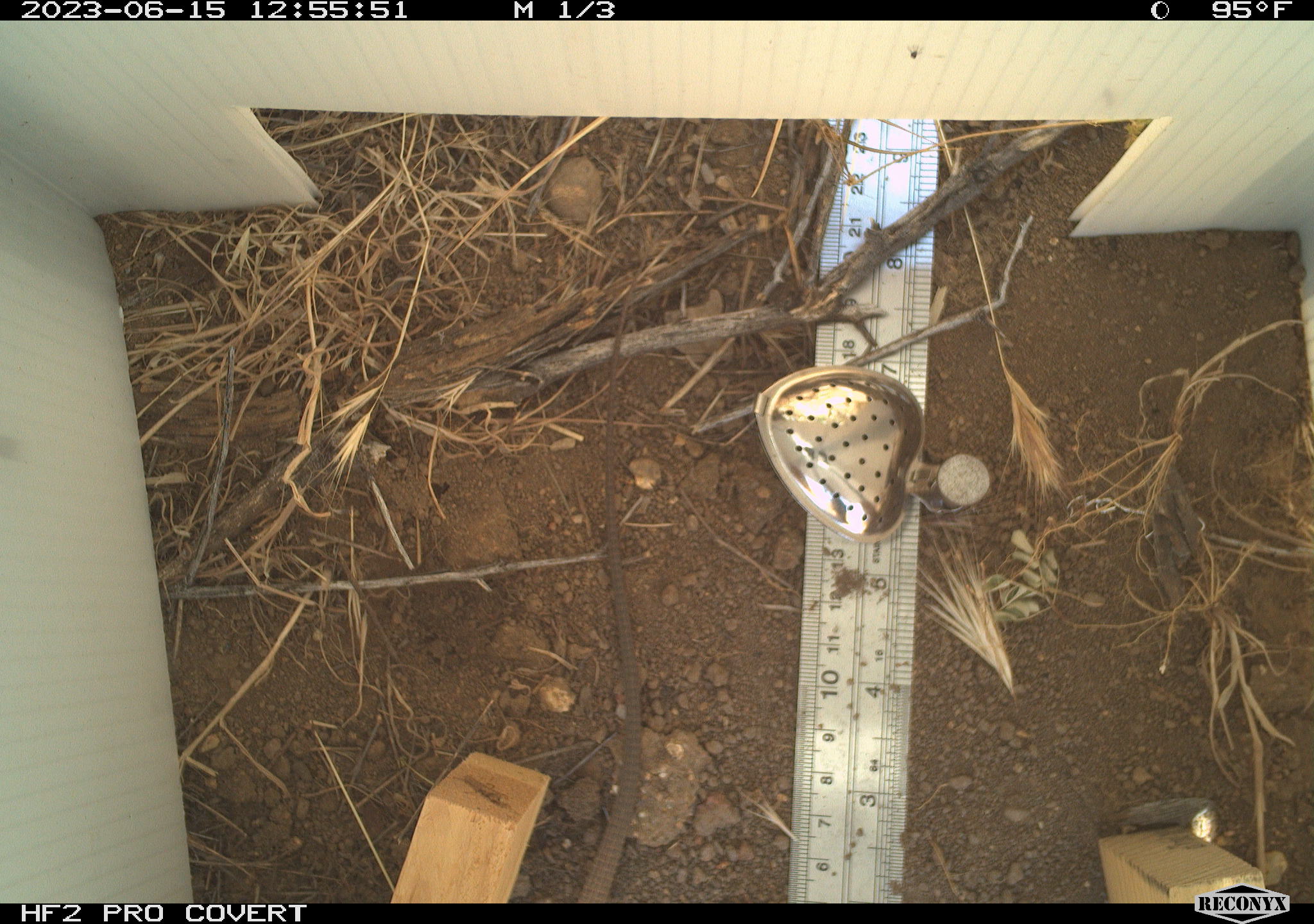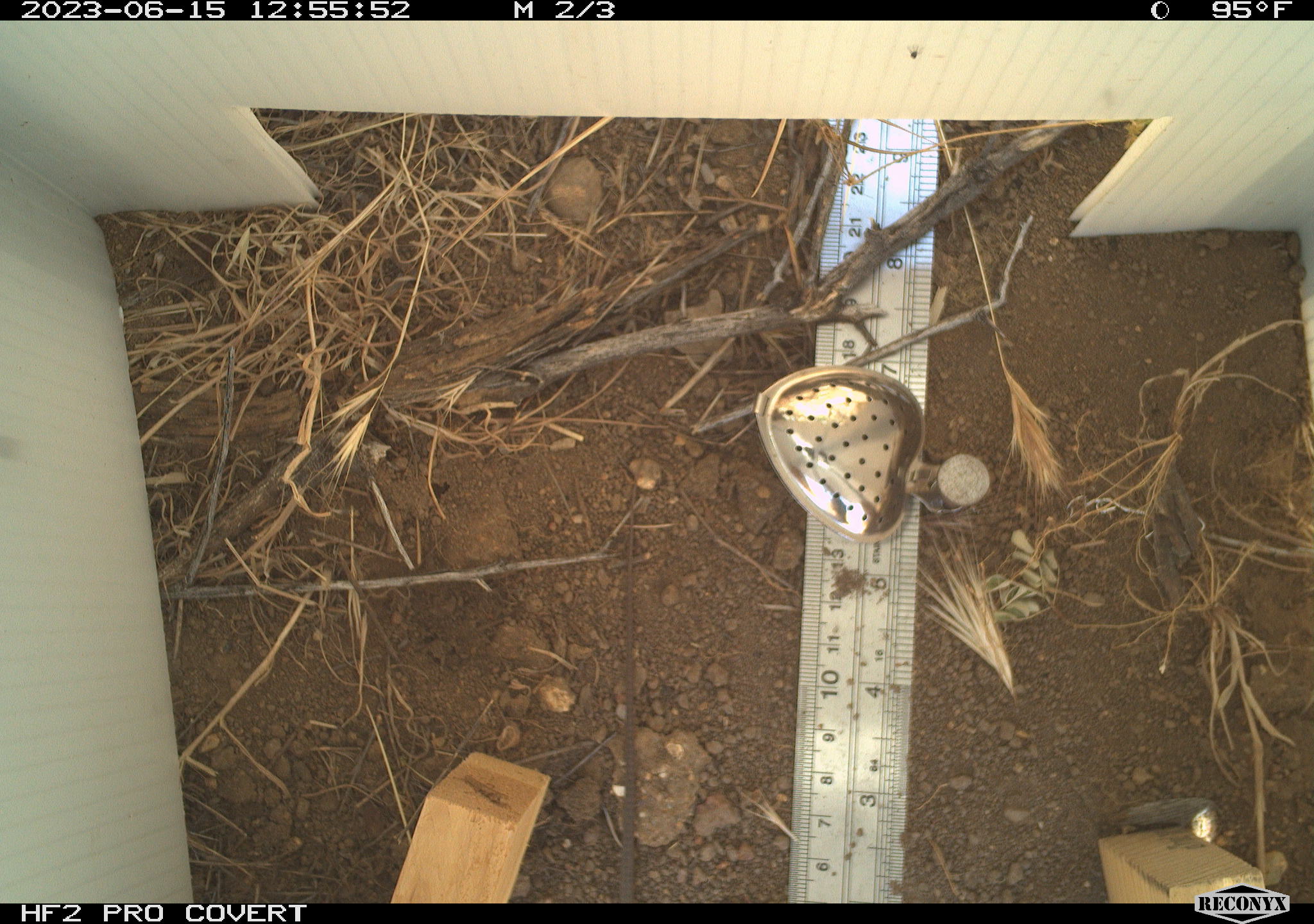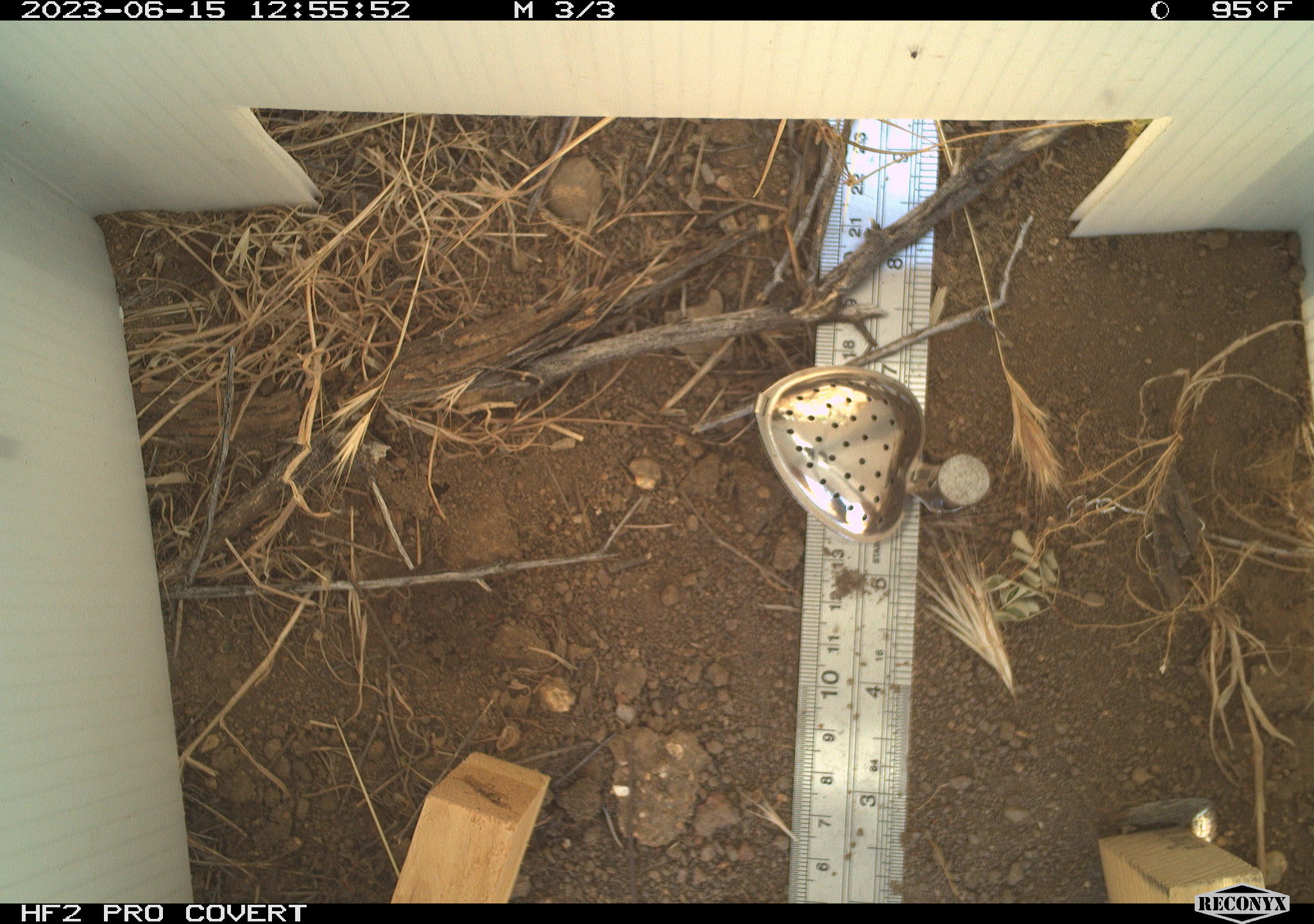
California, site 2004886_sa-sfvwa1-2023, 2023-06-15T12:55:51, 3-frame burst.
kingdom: Animalia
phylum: Chordata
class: Reptilia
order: Squamata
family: Teiidae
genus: Aspidoscelis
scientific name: Aspidoscelis tigris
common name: western whiptail